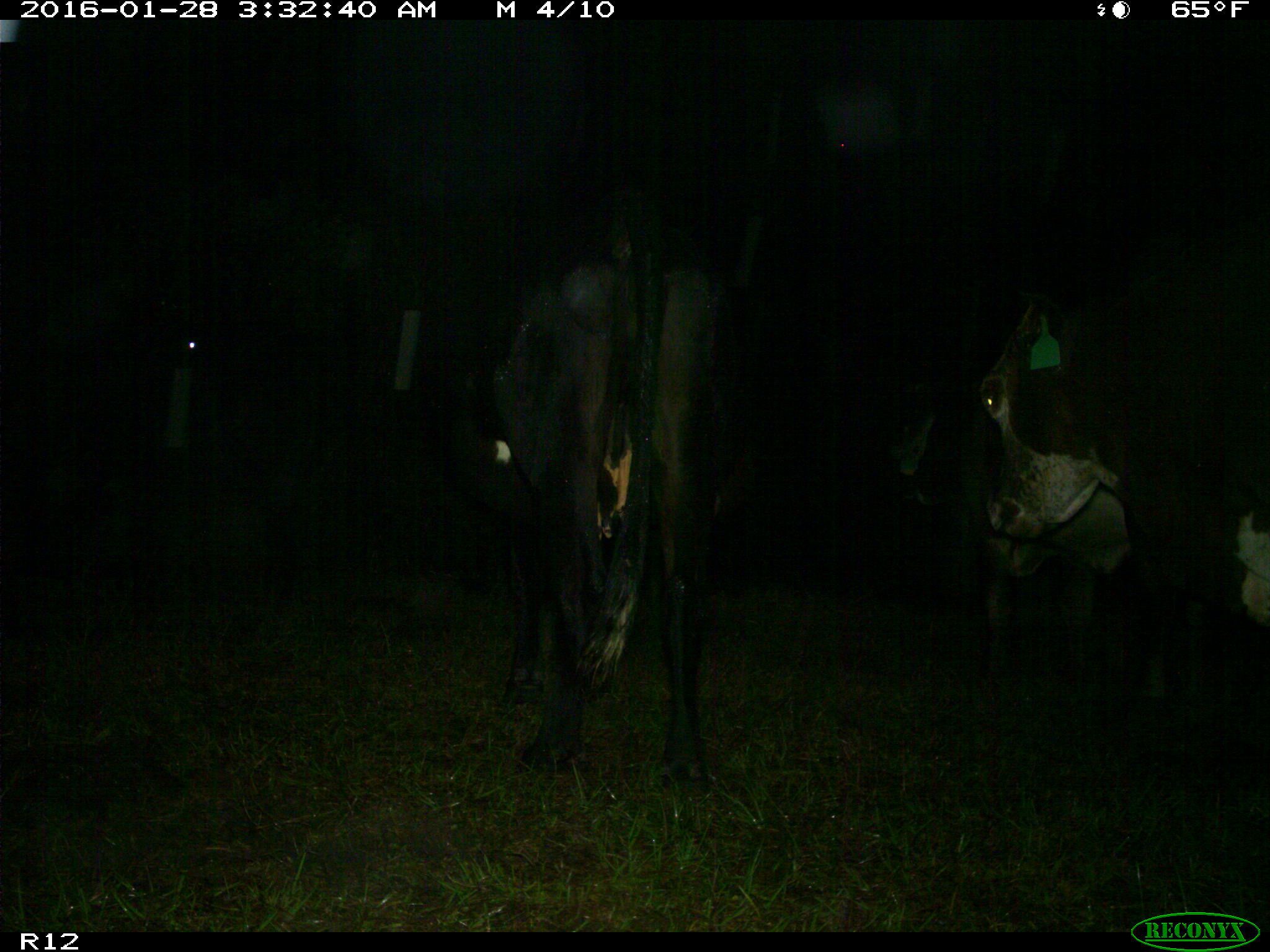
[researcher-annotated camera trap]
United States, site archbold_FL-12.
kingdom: Animalia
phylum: Chordata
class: Mammalia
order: Artiodactyla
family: Bovidae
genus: Bos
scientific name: Bos taurus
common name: domestic cow